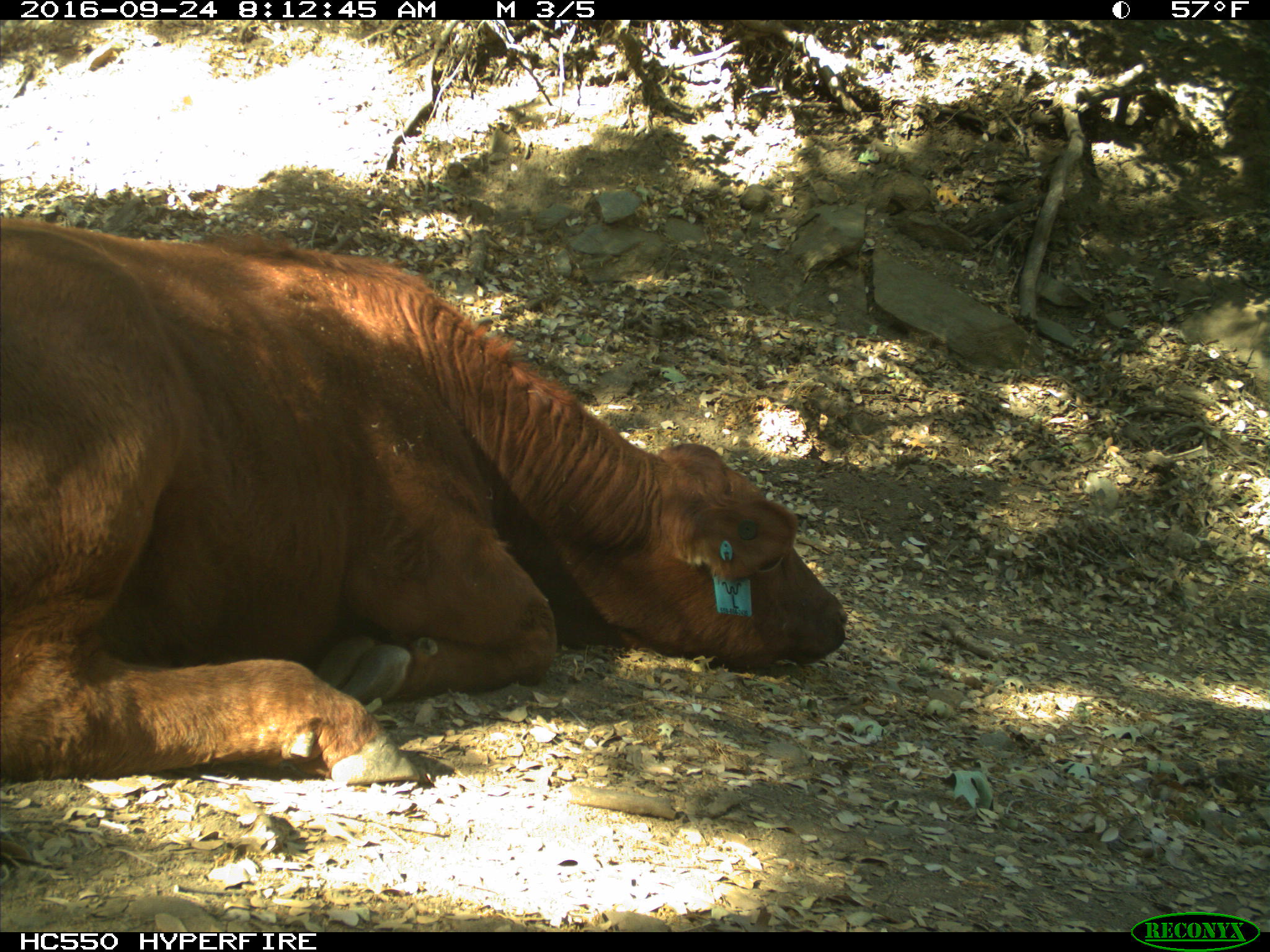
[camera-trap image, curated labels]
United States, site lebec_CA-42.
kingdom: Animalia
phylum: Chordata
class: Mammalia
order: Artiodactyla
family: Bovidae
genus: Bos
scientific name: Bos taurus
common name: domestic cow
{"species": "Bos taurus (domestic cow)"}